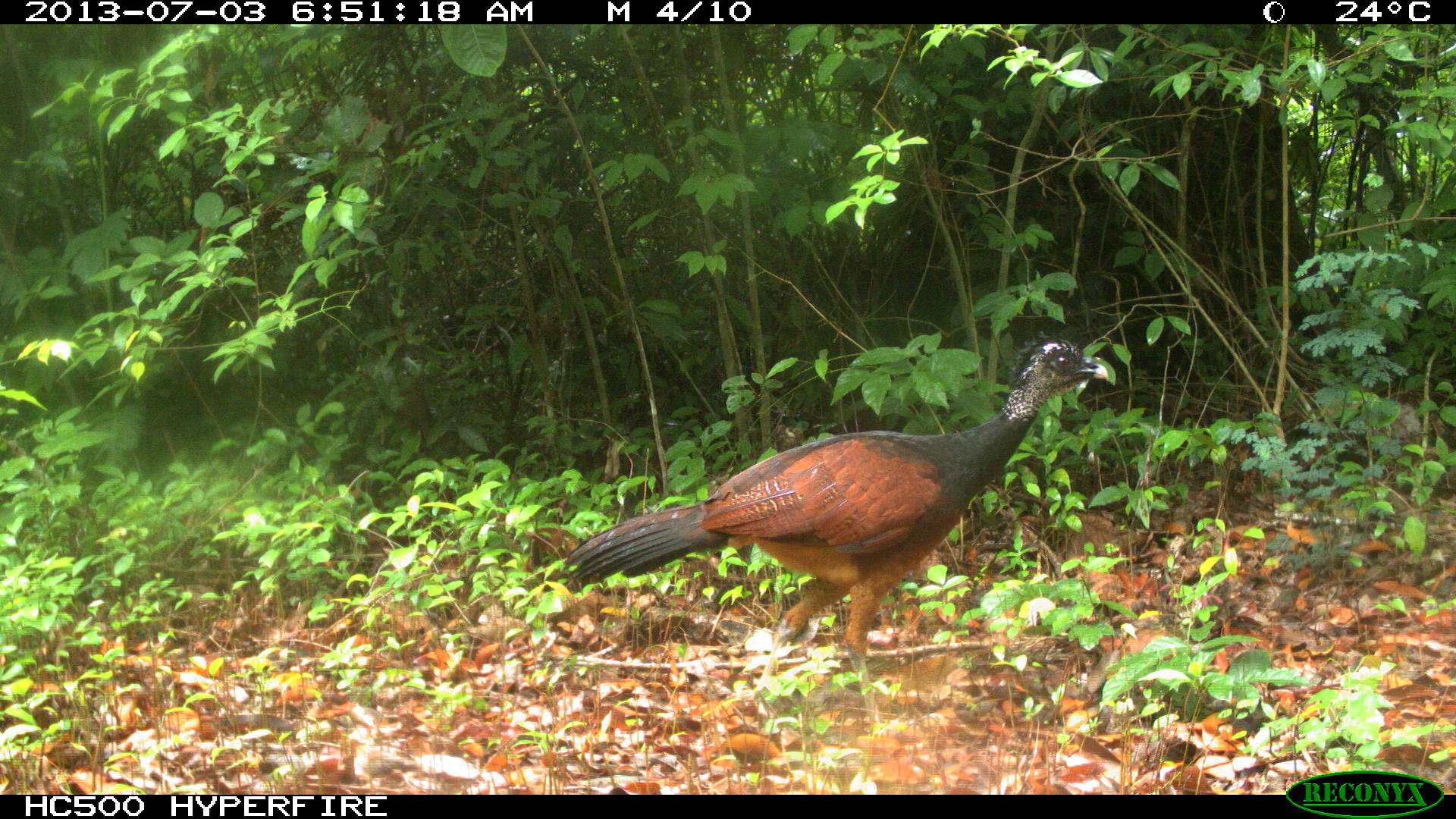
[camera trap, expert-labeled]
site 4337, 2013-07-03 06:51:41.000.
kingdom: Animalia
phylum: Chordata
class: Aves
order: Galliformes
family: Cracidae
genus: Crax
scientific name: Crax rubra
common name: great curassow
Crax rubra (great curassow), count 1, sex female.